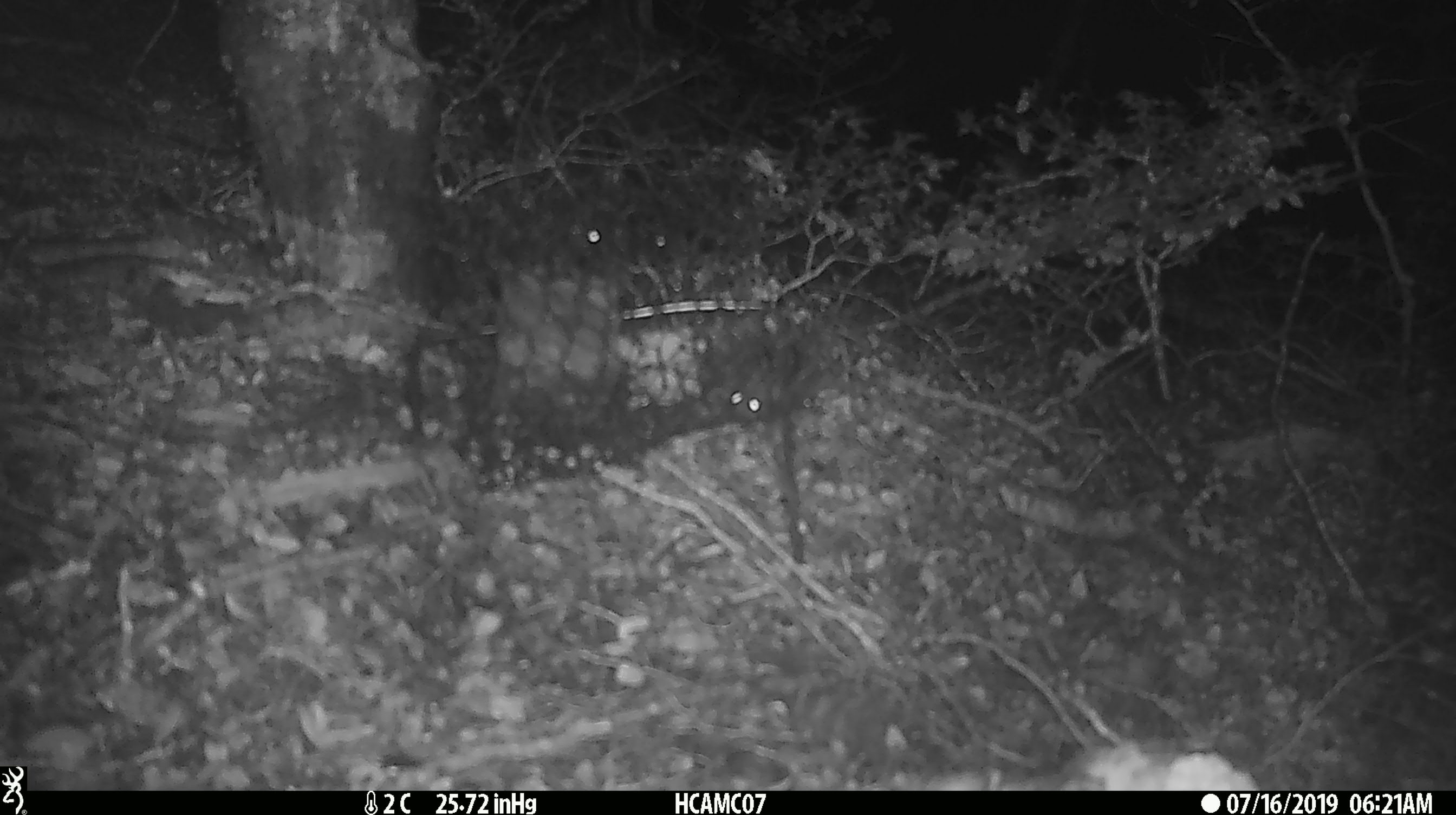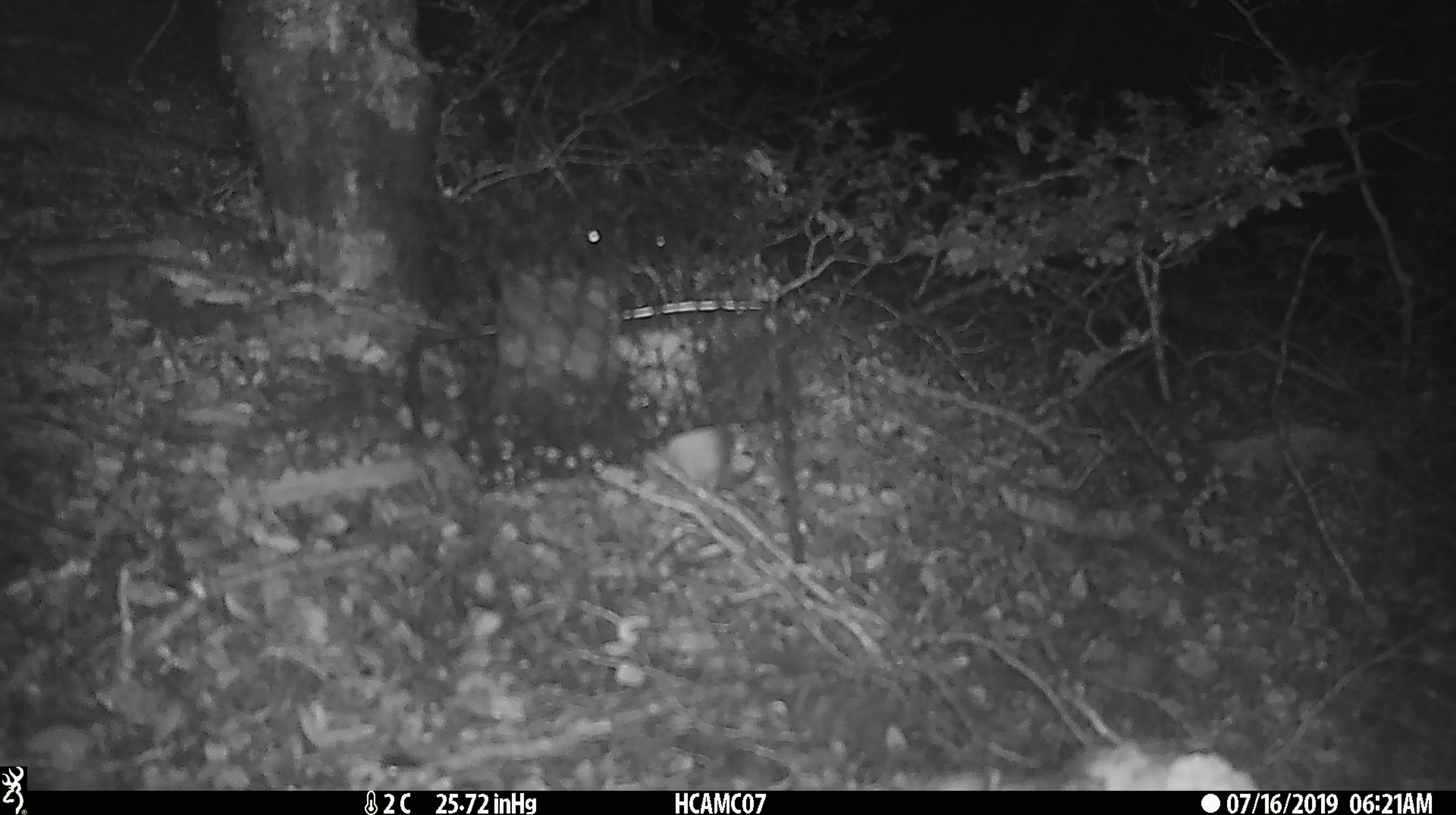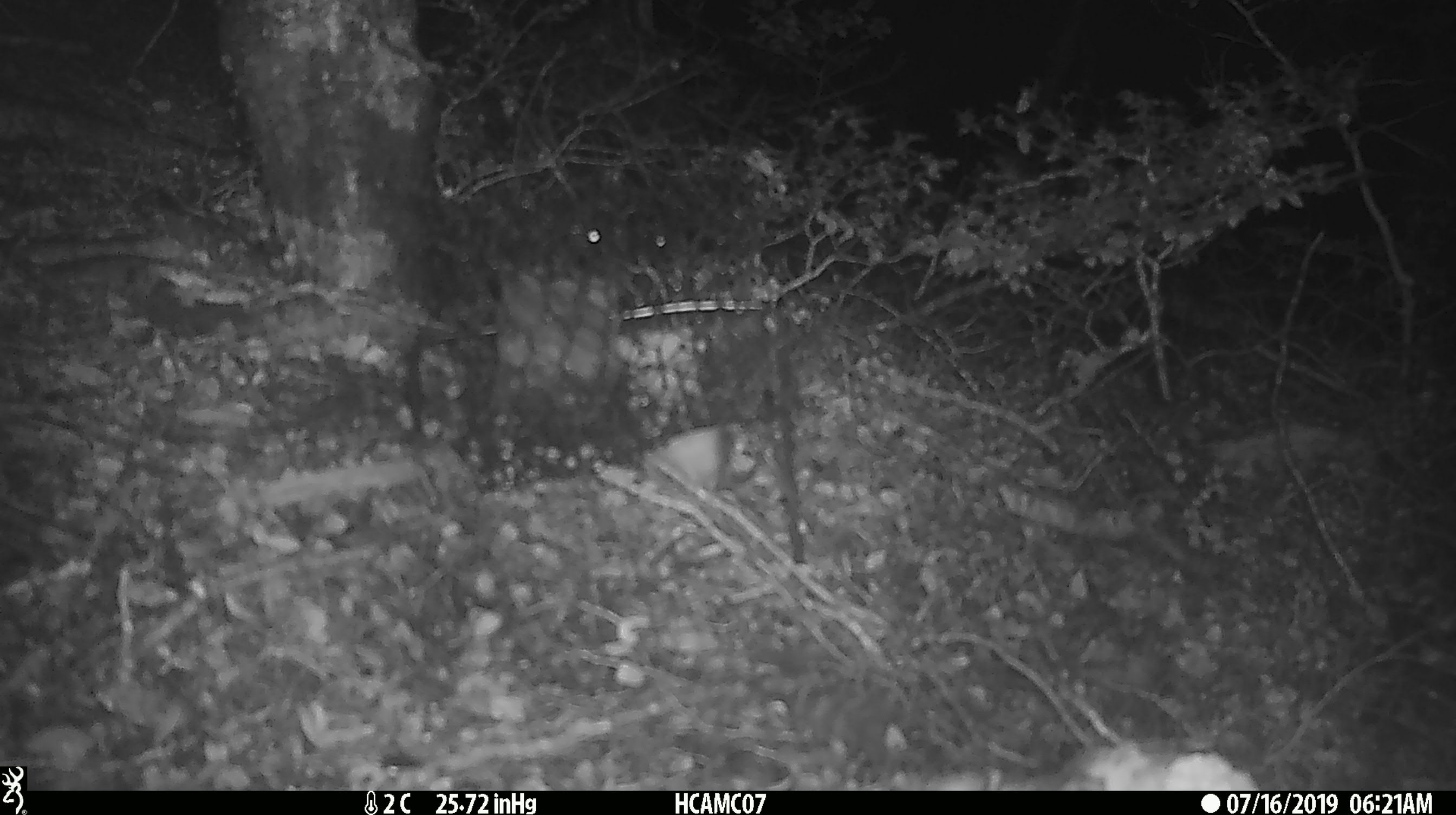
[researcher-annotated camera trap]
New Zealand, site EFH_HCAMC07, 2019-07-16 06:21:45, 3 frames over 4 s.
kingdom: Animalia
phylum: Chordata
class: Mammalia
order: Rodentia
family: Muridae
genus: Mus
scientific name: Mus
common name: mouse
Mouse (Mus).